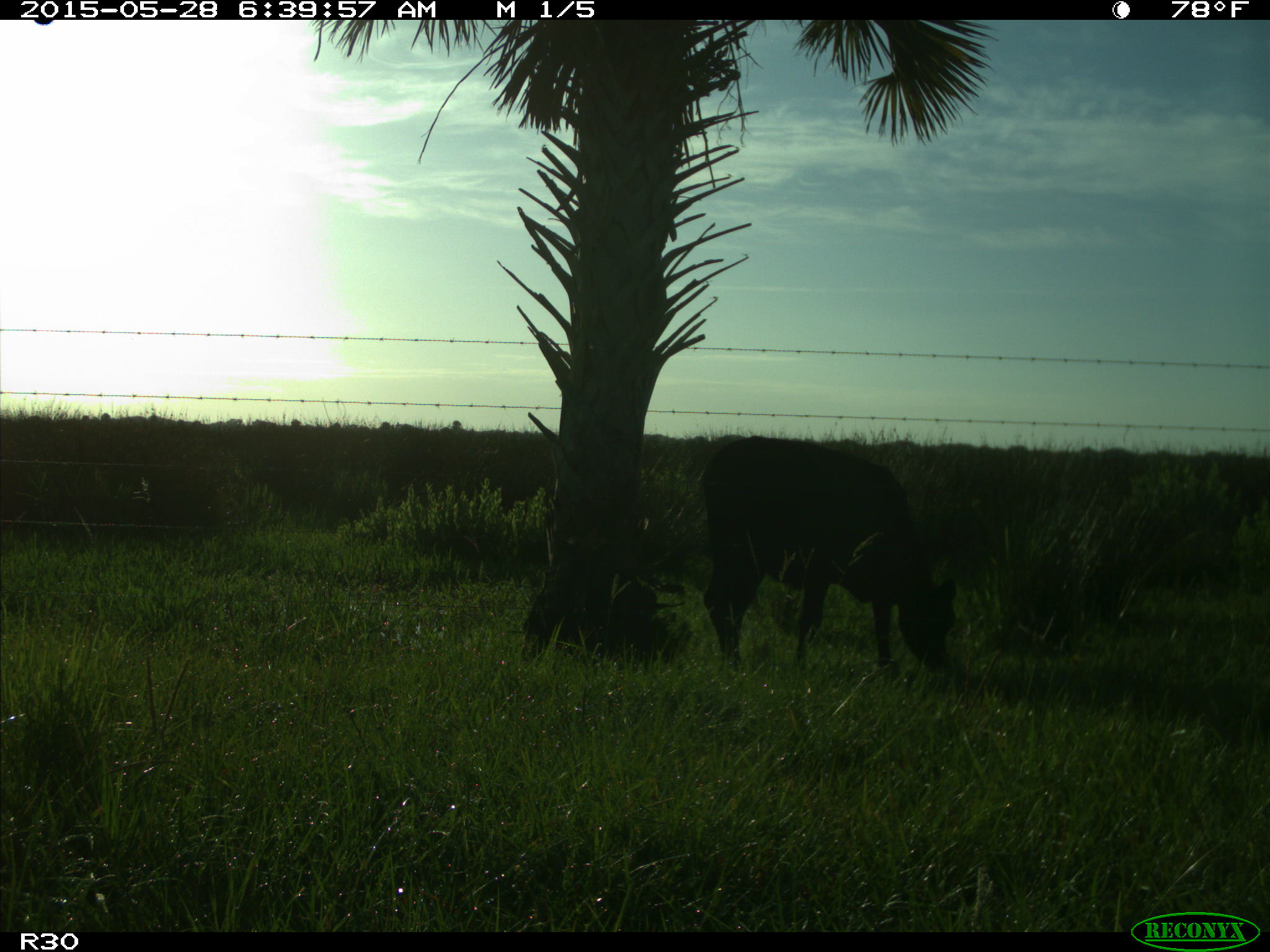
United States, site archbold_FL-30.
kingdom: Animalia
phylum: Chordata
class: Mammalia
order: Artiodactyla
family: Bovidae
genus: Bos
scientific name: Bos taurus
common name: domestic cow